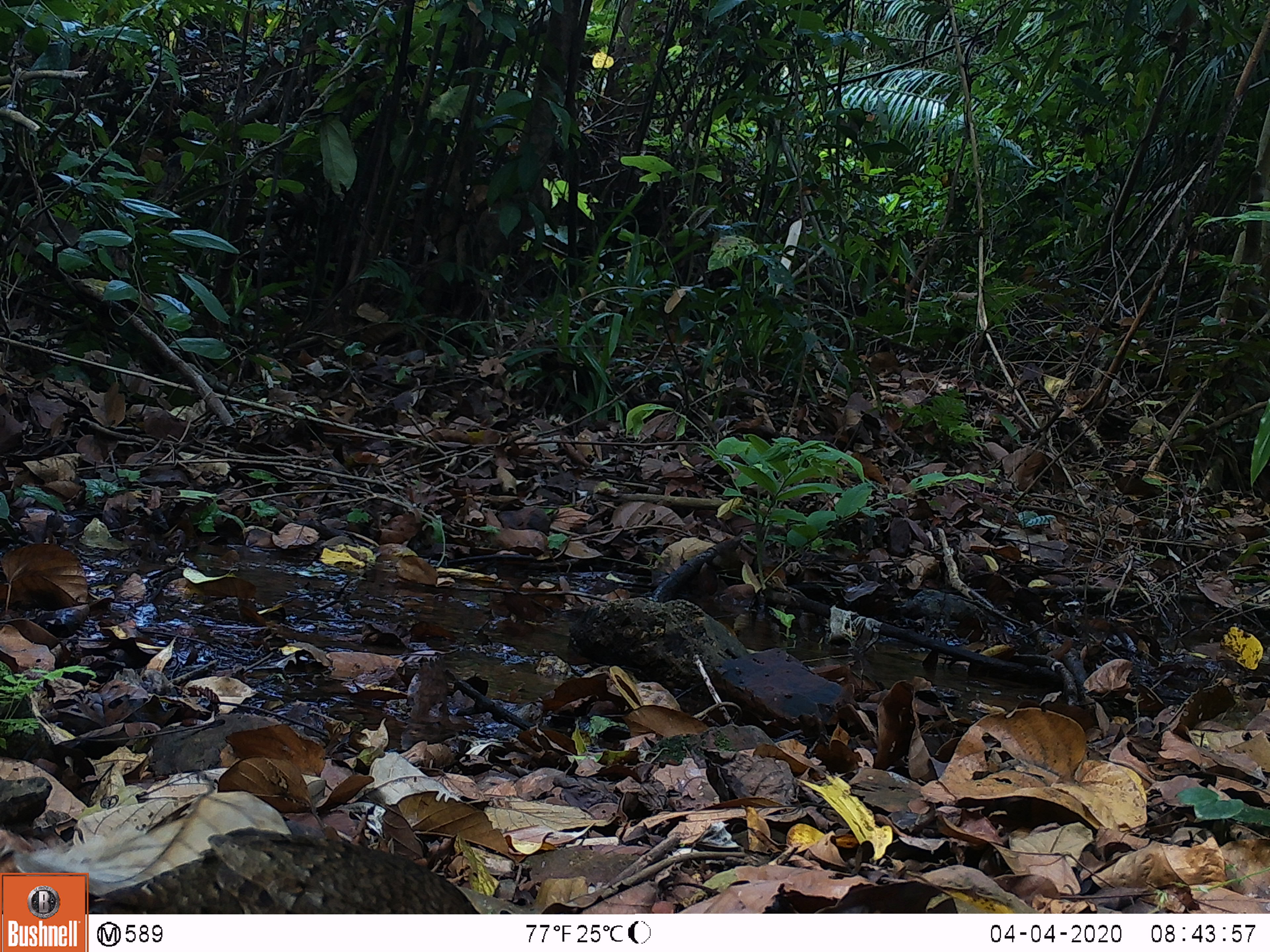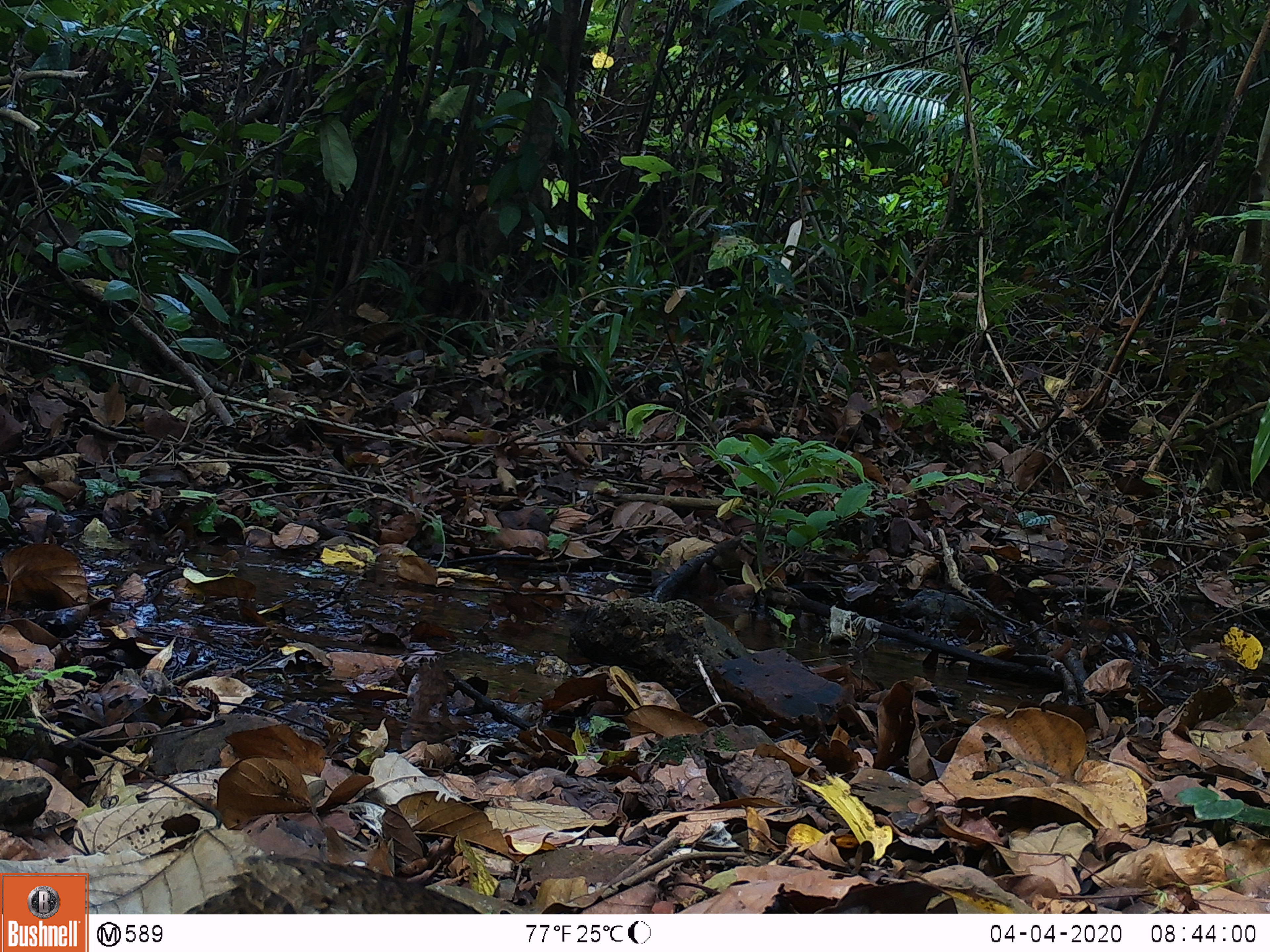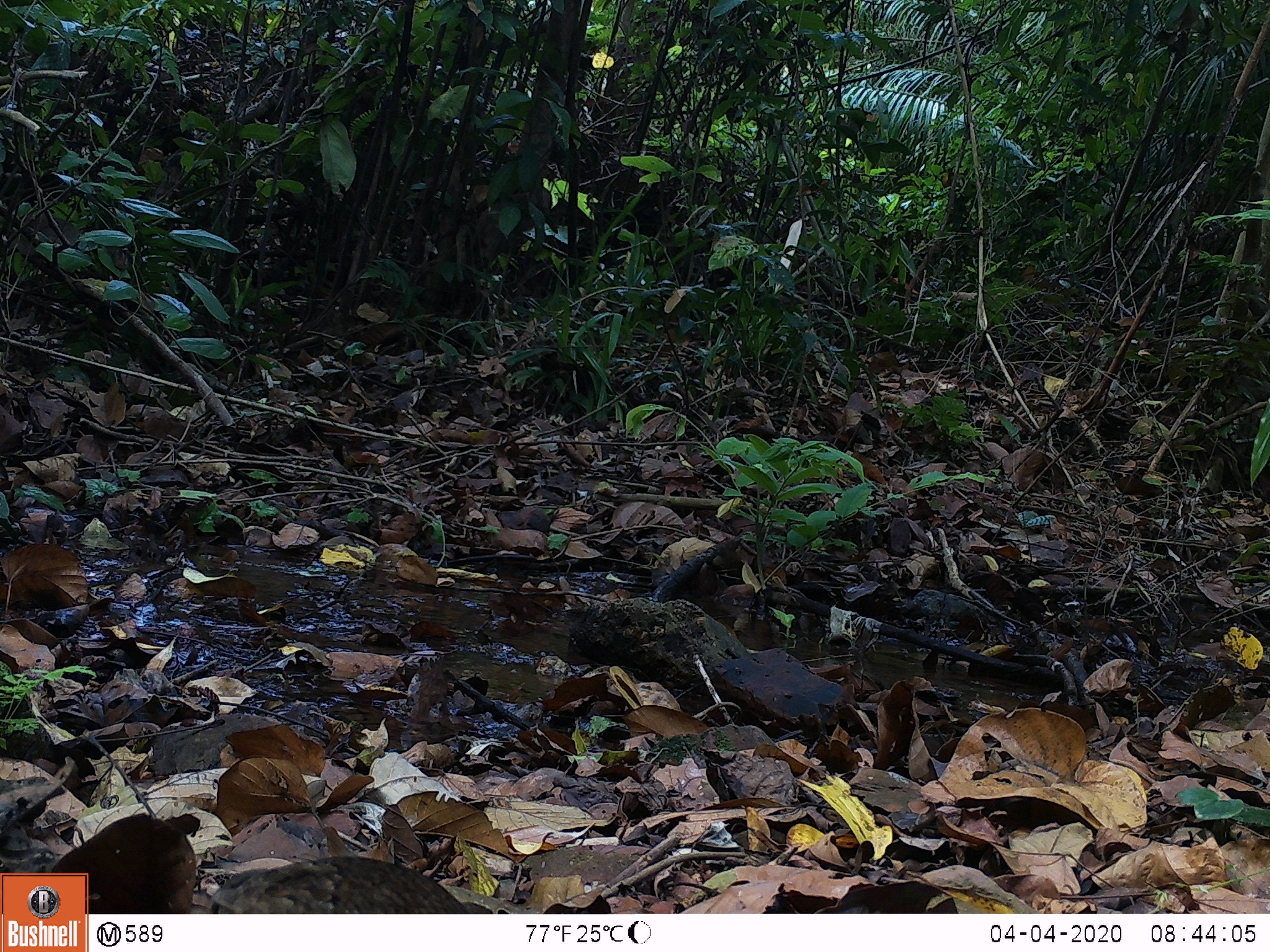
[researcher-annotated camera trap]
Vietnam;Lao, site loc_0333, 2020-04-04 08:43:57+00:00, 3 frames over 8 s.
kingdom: Animalia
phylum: Chordata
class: Aves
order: Galliformes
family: Phasianidae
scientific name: Phasianidae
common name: partridge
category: unidentified partridge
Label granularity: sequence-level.